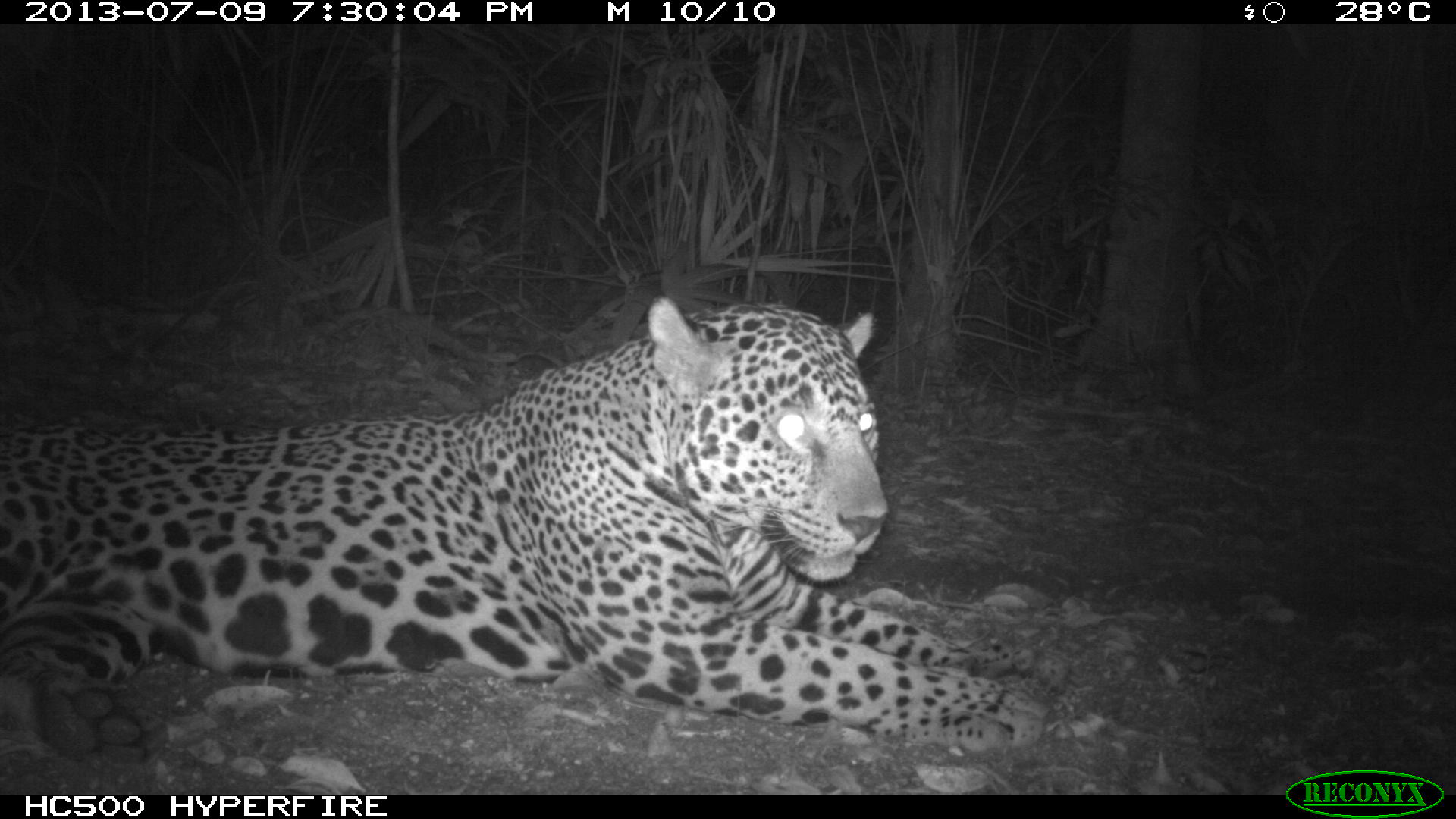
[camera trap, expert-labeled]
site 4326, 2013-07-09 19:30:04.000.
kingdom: Animalia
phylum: Chordata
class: Mammalia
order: Carnivora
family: Felidae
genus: Panthera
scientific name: Panthera onca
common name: jaguar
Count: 1.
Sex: male.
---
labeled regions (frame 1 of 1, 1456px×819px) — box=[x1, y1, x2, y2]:
panthera onca: box=[0, 293, 1071, 755]